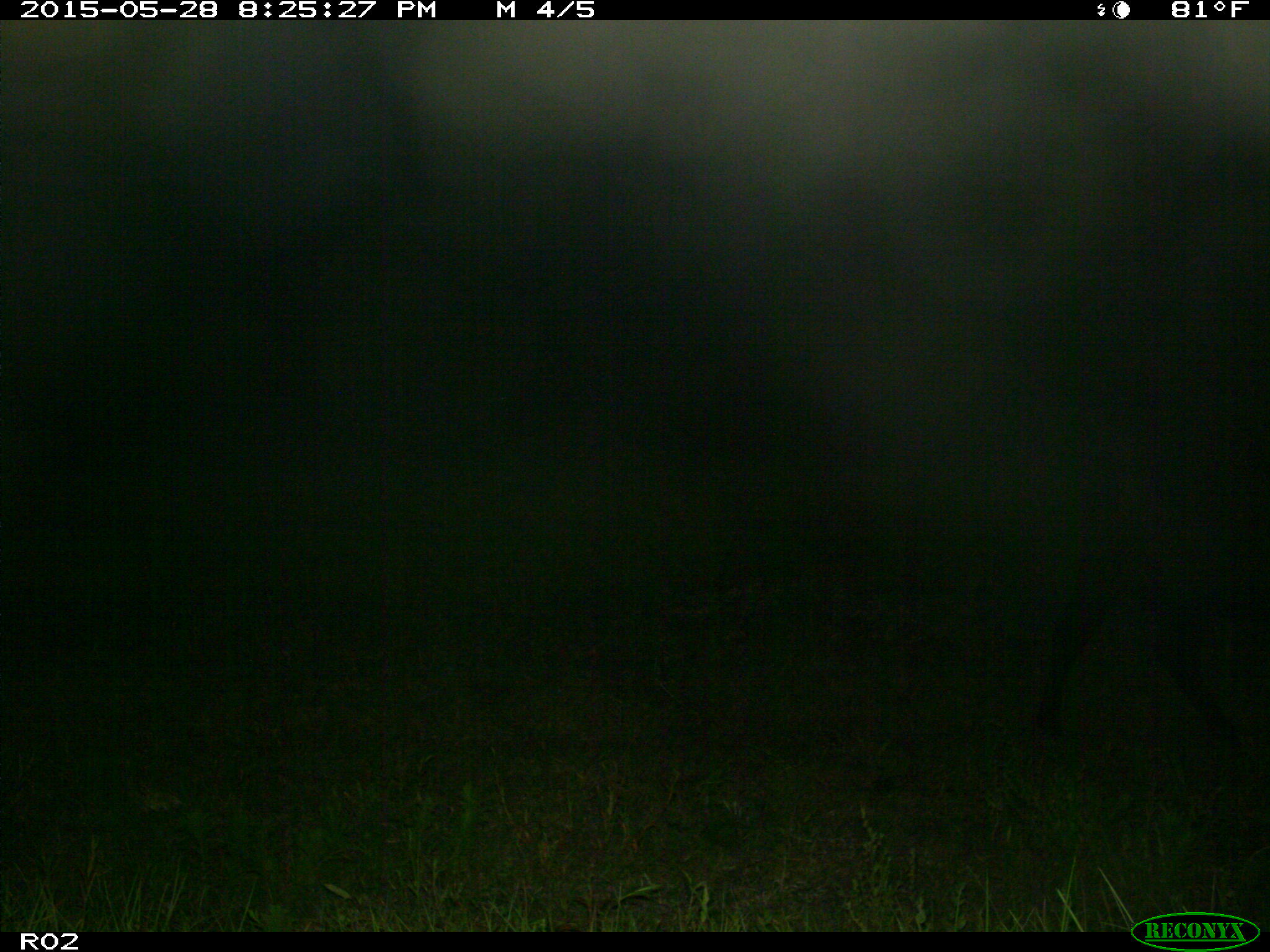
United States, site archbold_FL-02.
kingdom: Animalia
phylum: Chordata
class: Mammalia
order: Artiodactyla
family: Bovidae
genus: Bos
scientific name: Bos taurus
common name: domestic cow